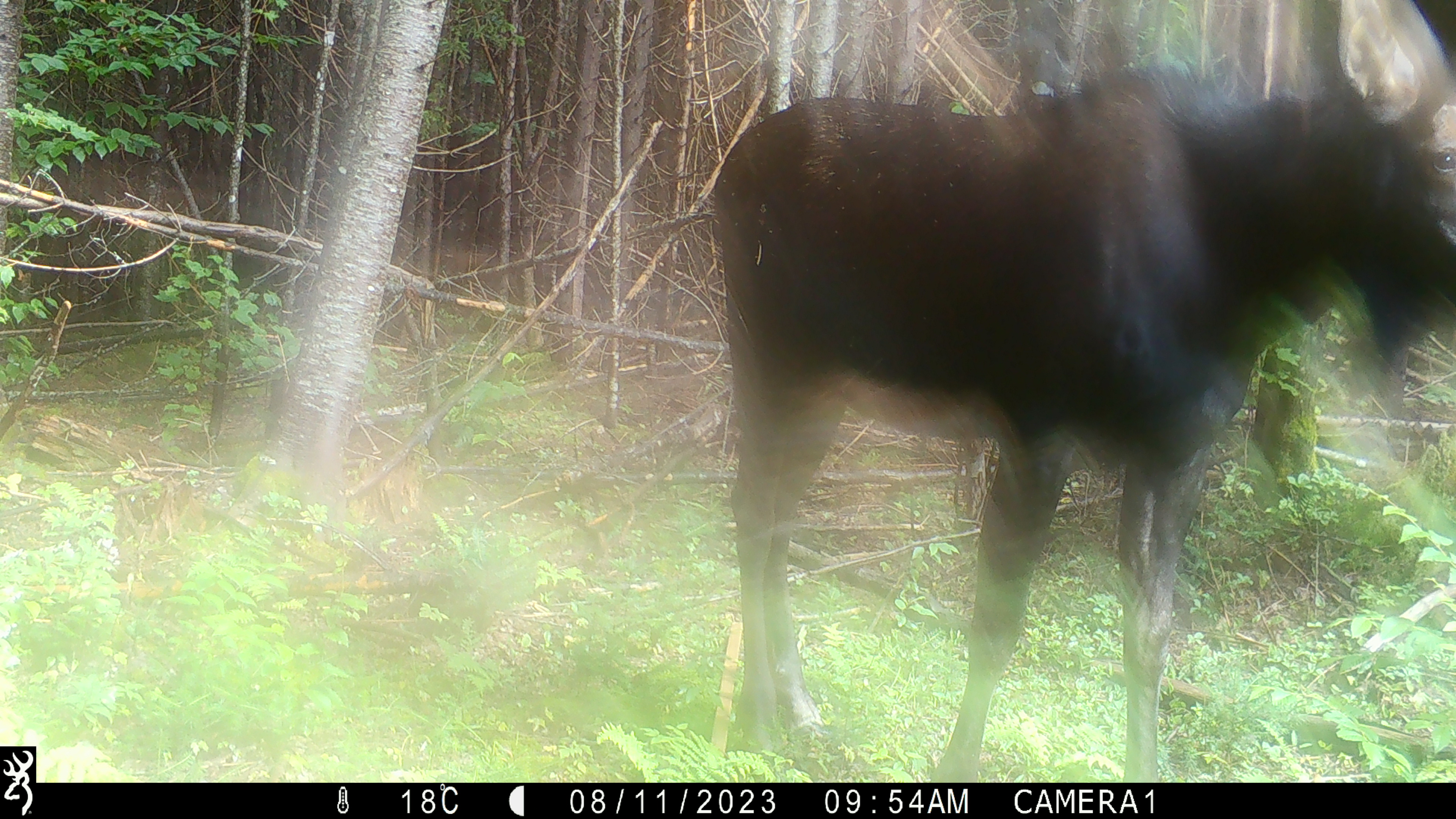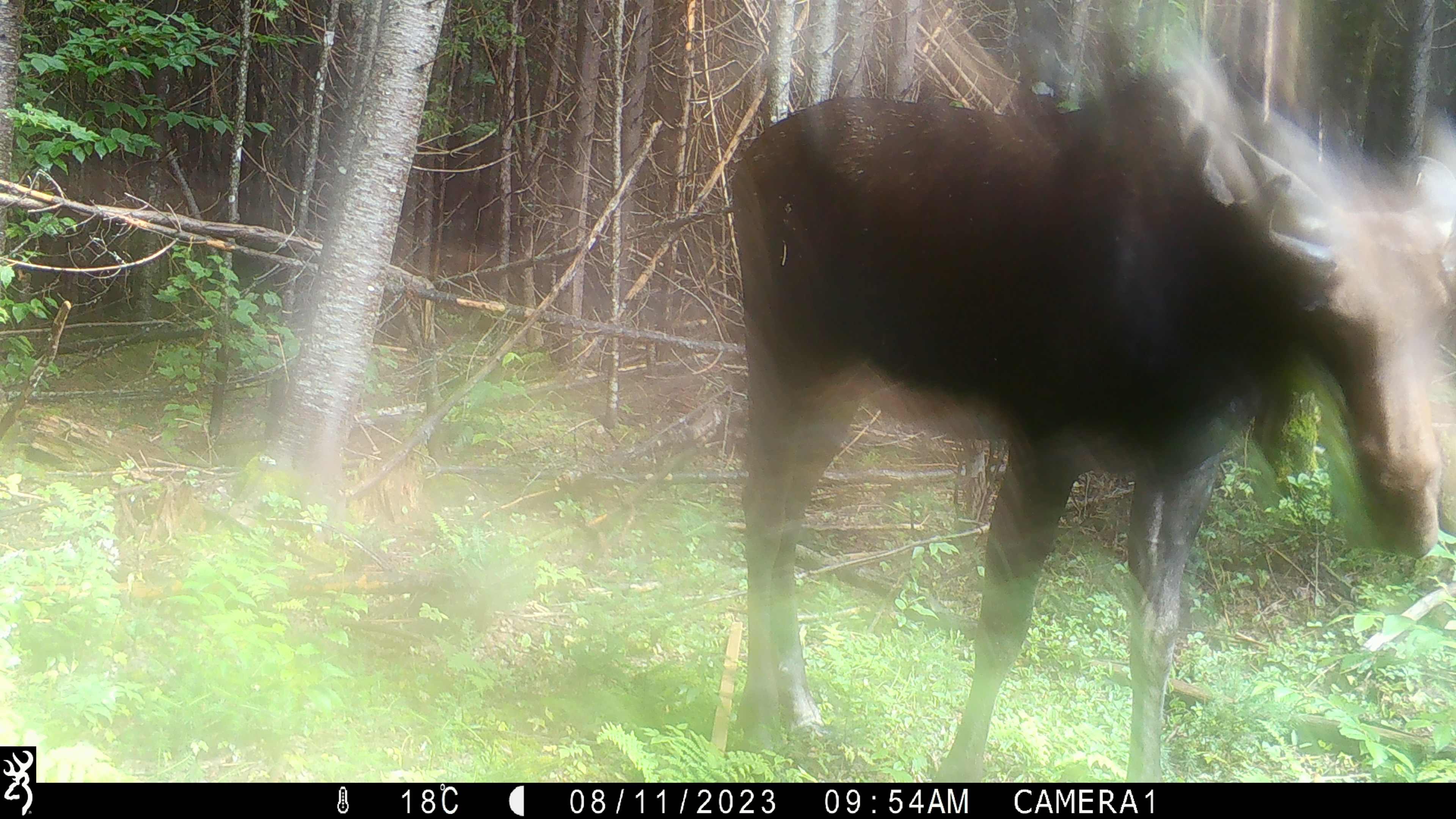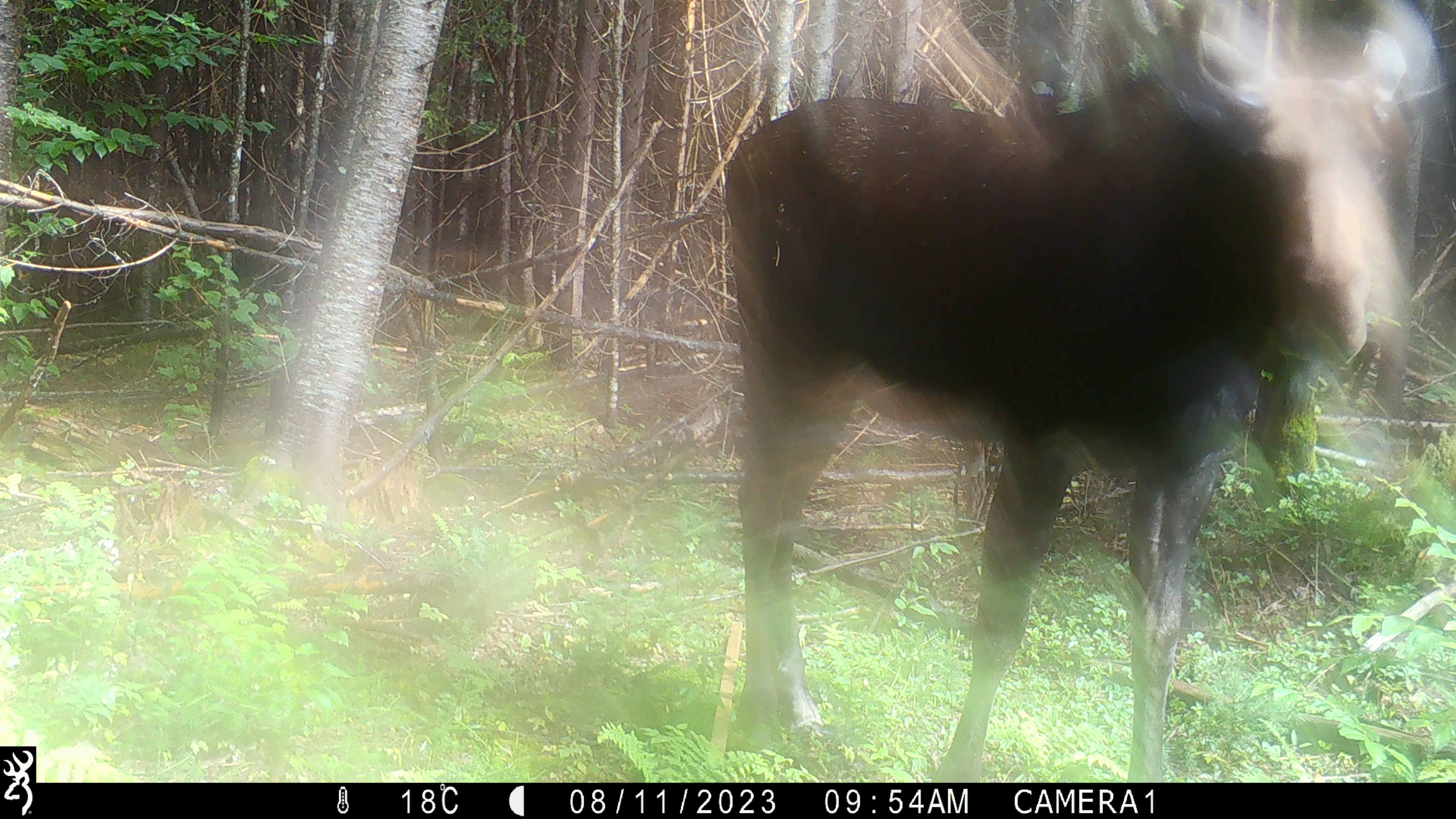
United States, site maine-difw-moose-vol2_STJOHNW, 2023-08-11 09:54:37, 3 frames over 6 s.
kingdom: Animalia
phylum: Chordata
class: Mammalia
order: Artiodactyla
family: Cervidae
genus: Alces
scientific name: Alces alces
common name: moose